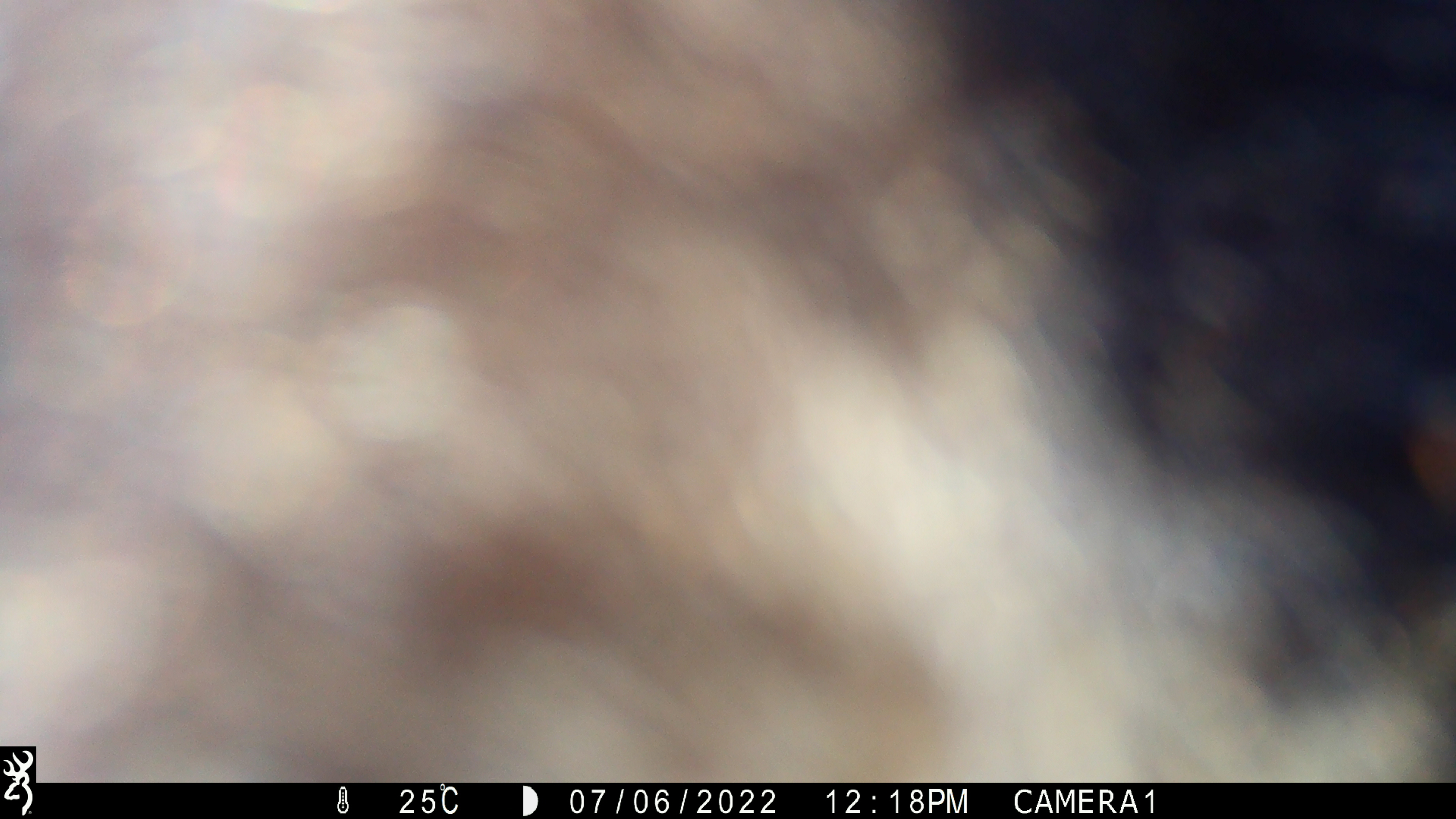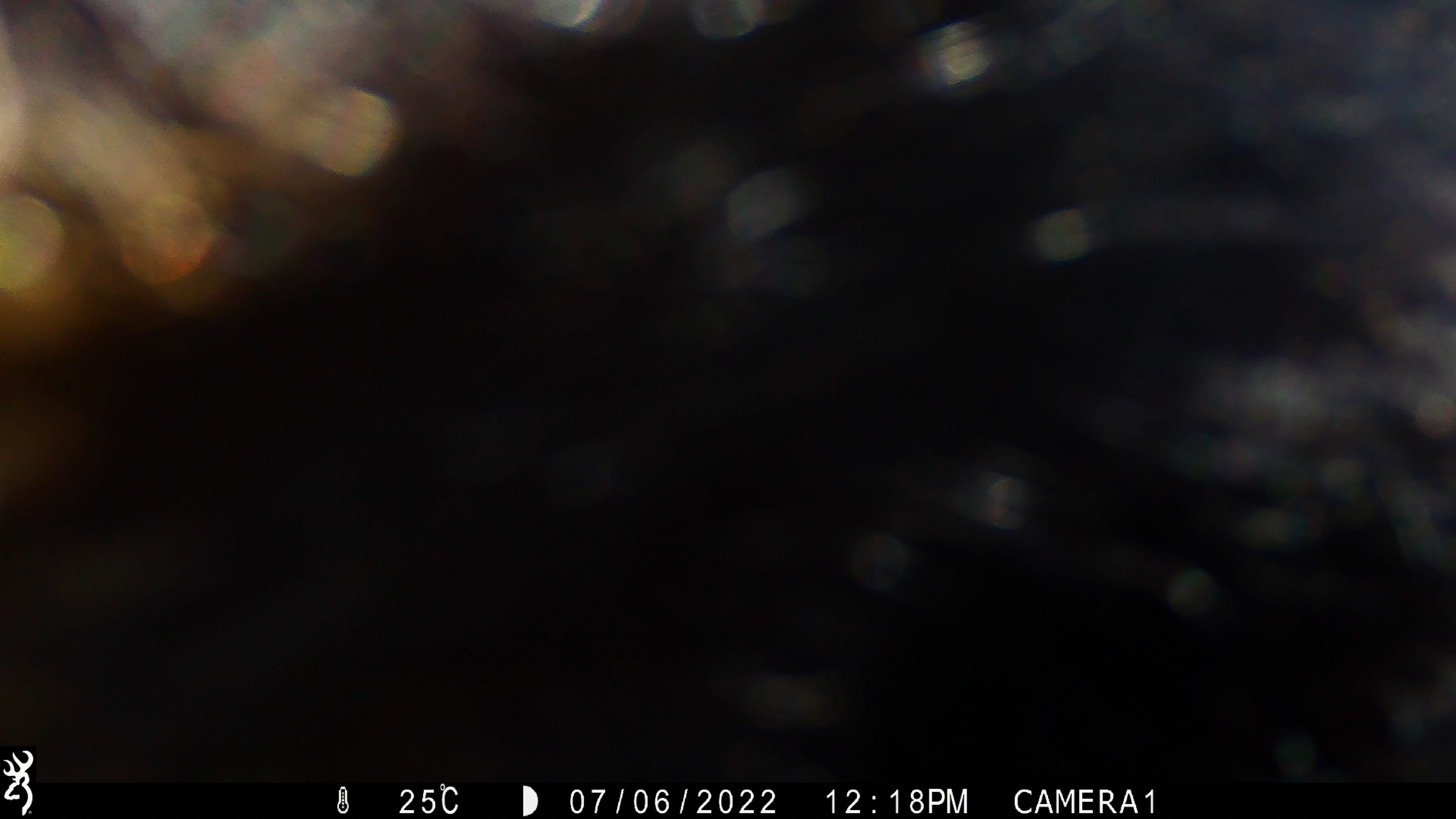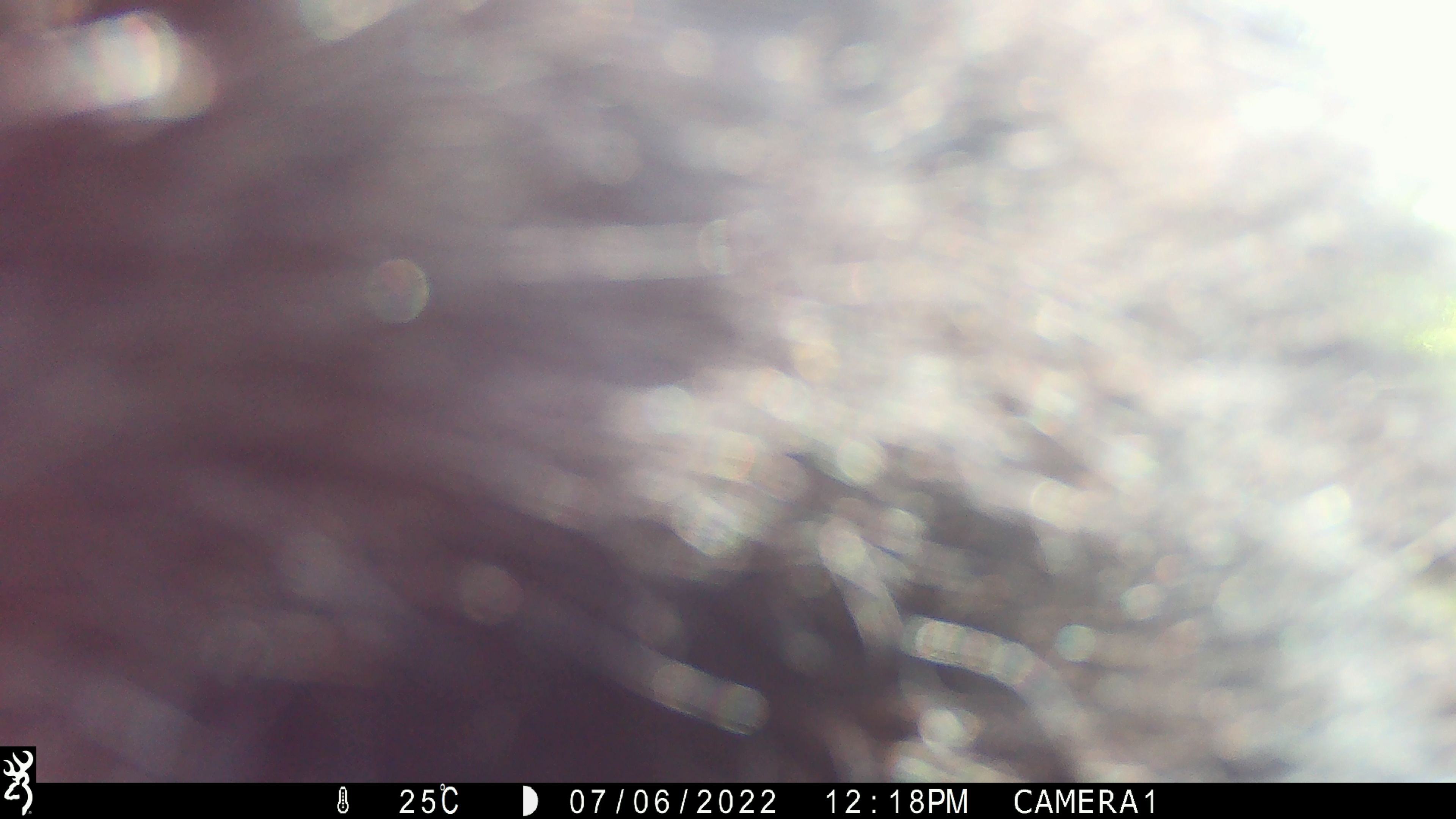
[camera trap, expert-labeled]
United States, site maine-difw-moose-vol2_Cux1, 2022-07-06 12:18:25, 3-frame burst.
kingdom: Animalia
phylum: Chordata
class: Mammalia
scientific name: Mammalia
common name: mammal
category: mammal sp.